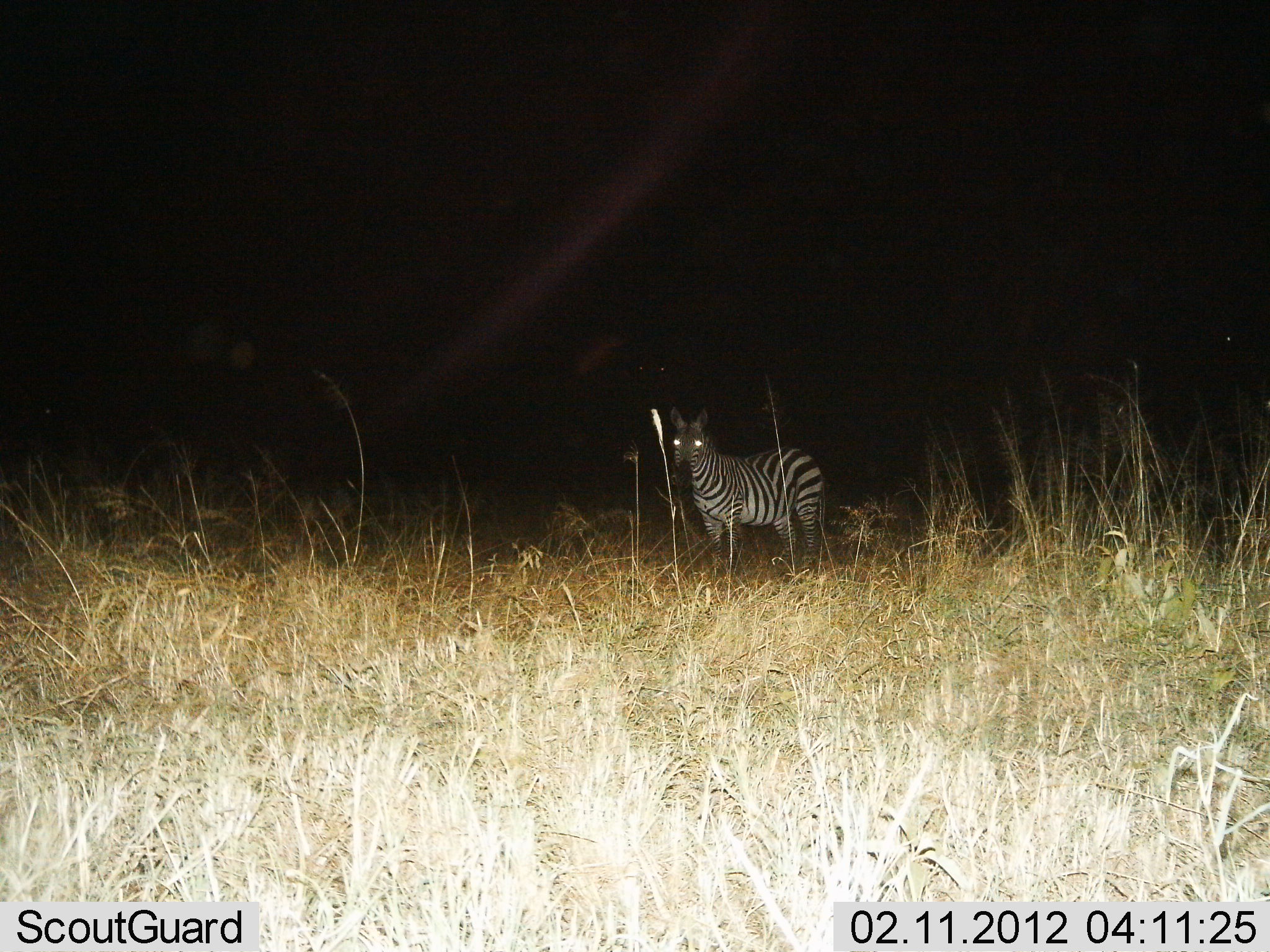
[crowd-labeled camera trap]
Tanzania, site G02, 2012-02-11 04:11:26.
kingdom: Animalia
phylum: Chordata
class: Mammalia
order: Perissodactyla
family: Equidae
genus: Equus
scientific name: Equus quagga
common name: plains zebra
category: zebra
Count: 1.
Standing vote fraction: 100%.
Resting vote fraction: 0%.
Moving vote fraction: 0%.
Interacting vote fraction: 0%.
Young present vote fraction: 0%.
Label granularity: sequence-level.